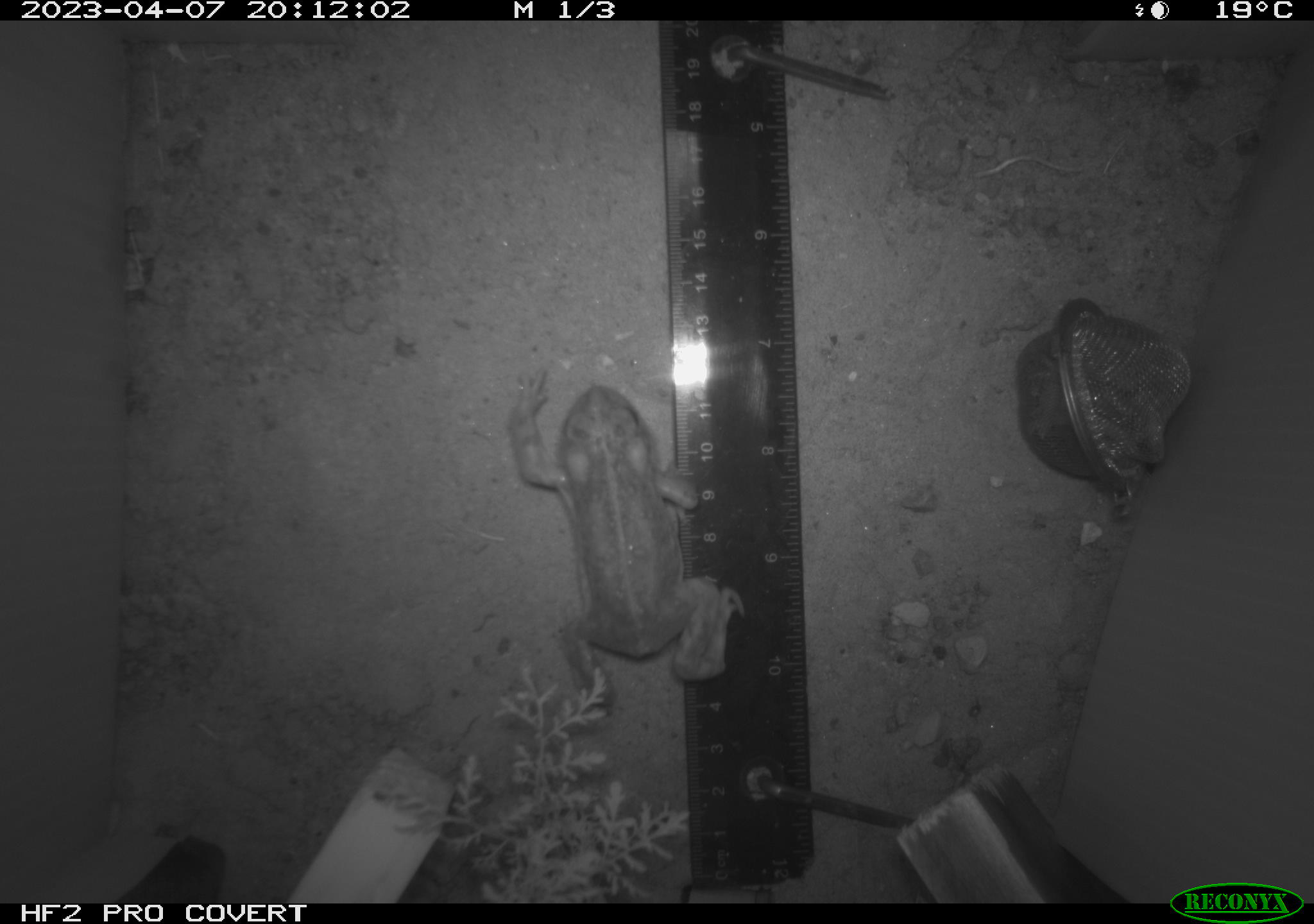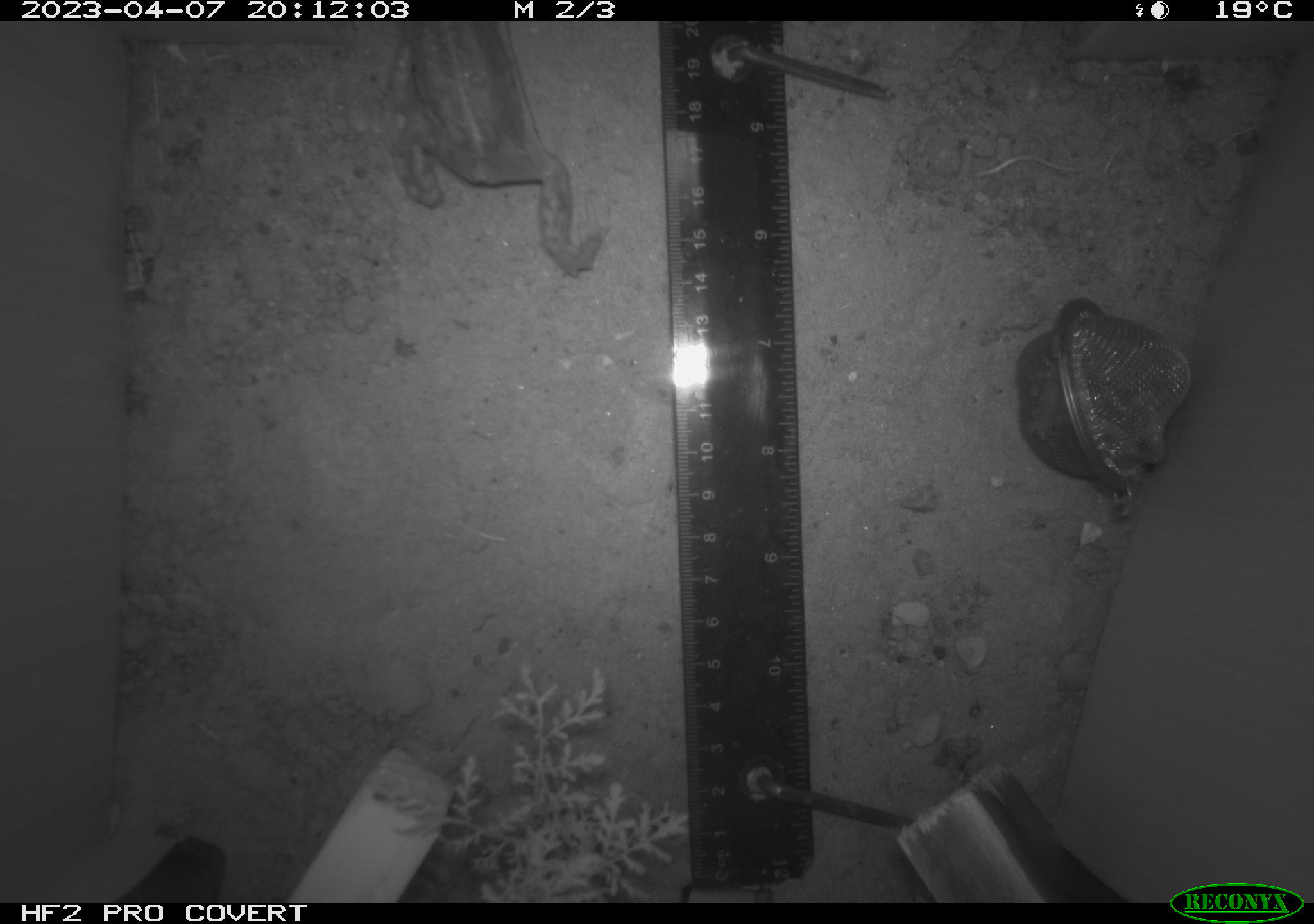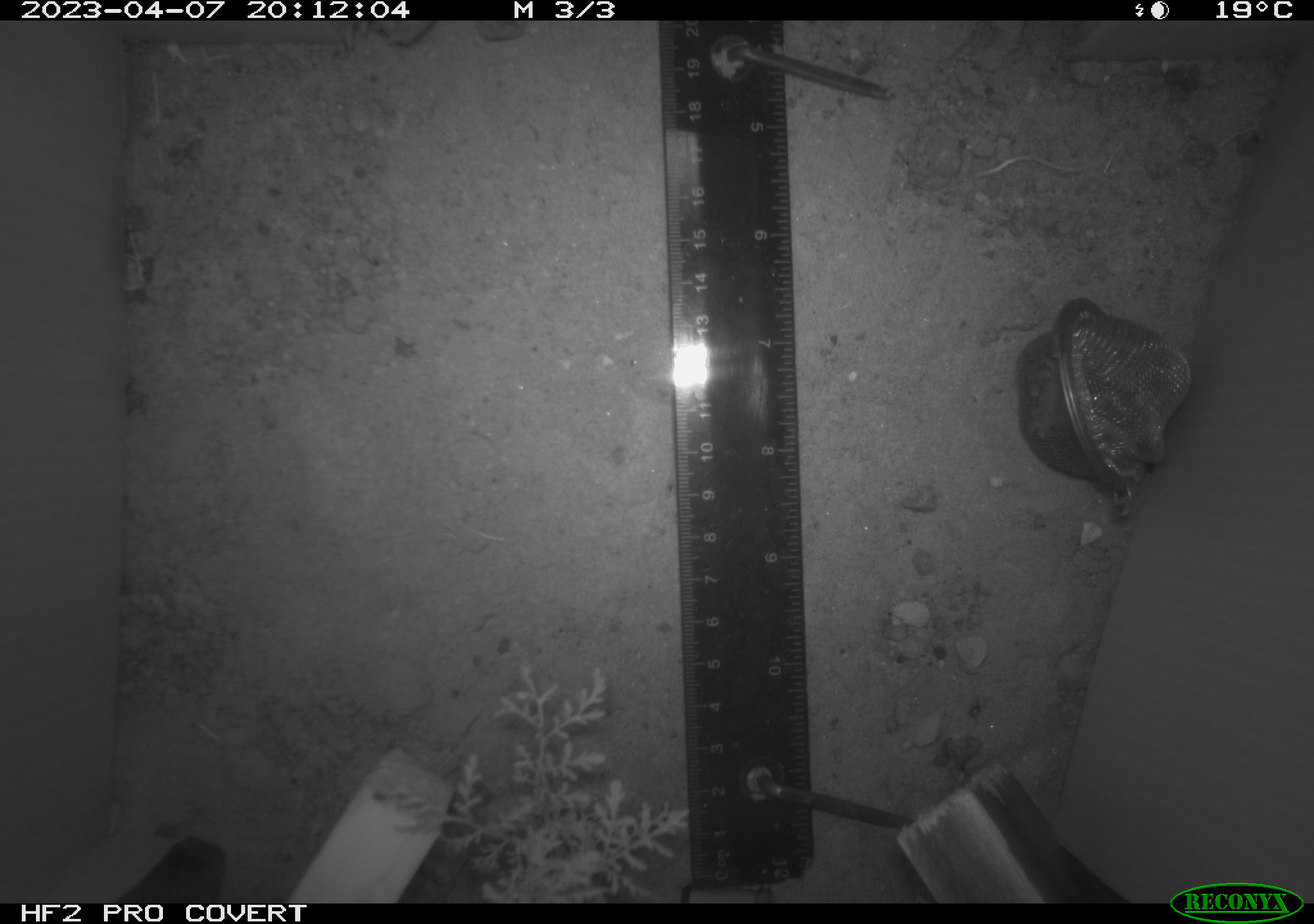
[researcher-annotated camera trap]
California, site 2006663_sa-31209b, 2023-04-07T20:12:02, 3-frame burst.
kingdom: Animalia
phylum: Chordata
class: Amphibia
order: Anura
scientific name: Anura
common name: frogs